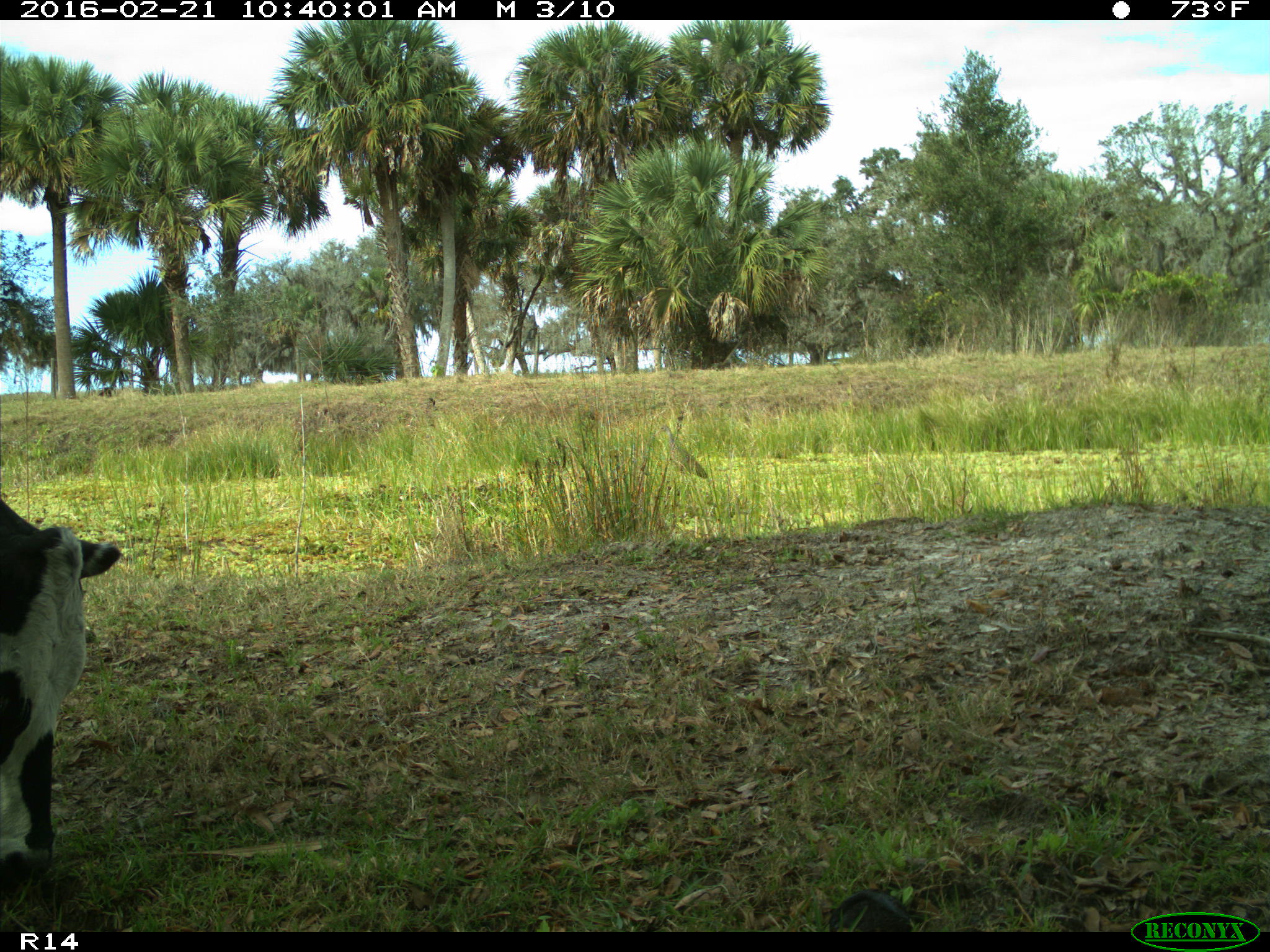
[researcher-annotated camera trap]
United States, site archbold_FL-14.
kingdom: Animalia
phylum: Chordata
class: Mammalia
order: Artiodactyla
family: Bovidae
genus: Bos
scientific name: Bos taurus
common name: domestic cow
Bos taurus (domestic cow).